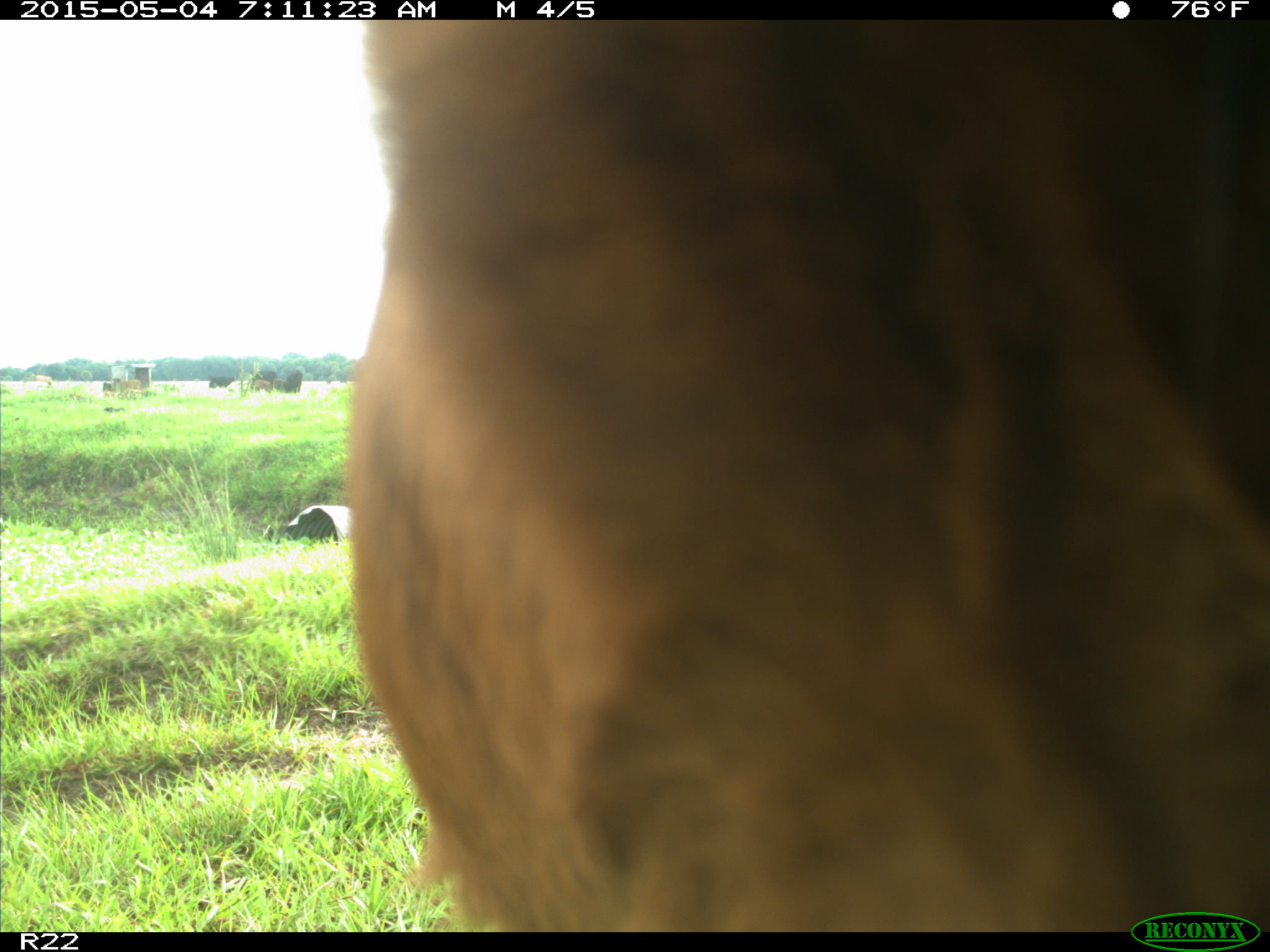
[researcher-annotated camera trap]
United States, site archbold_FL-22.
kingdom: Animalia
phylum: Chordata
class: Mammalia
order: Artiodactyla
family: Bovidae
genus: Bos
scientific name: Bos taurus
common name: domestic cow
Bos taurus (domestic cow).